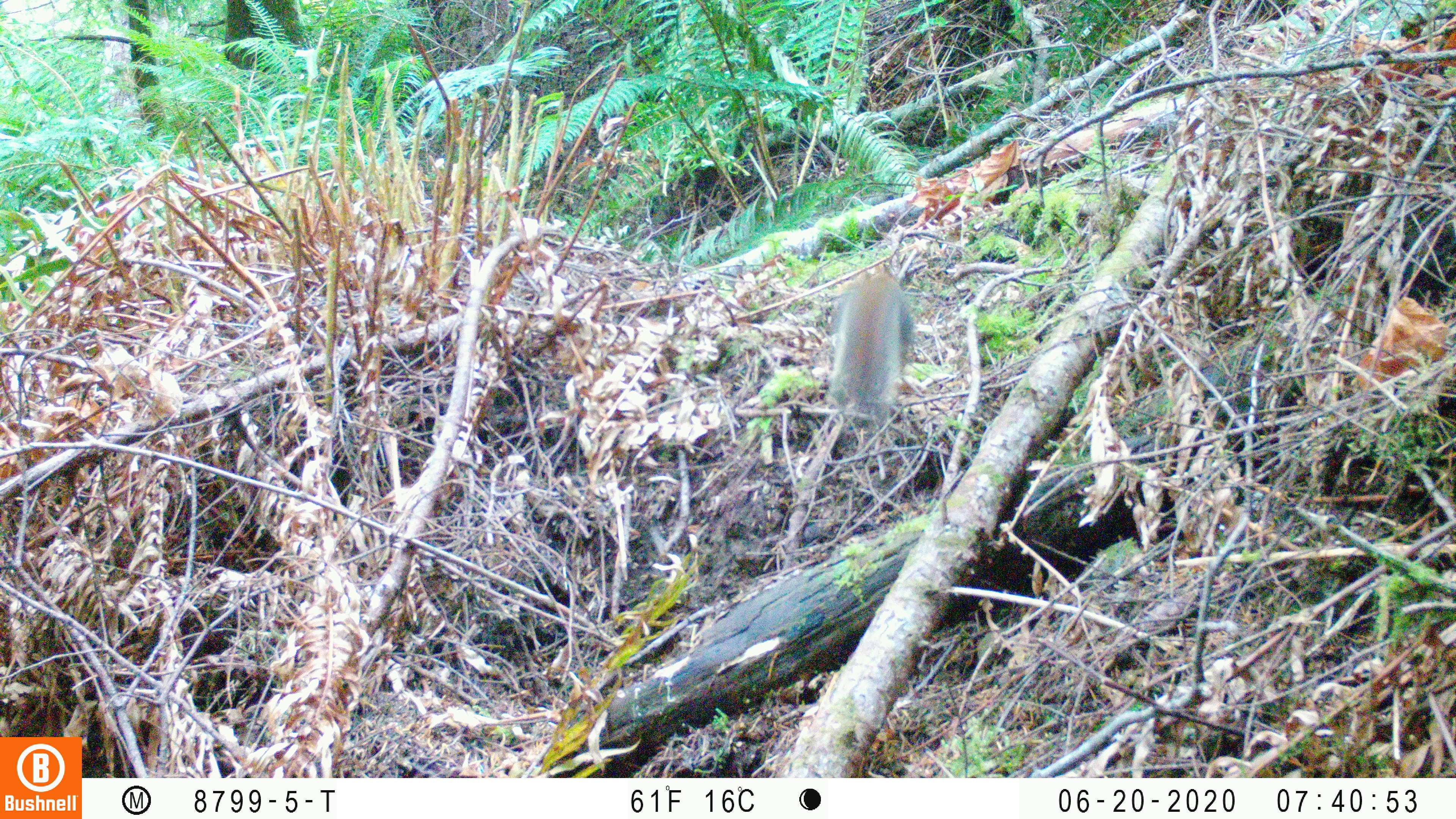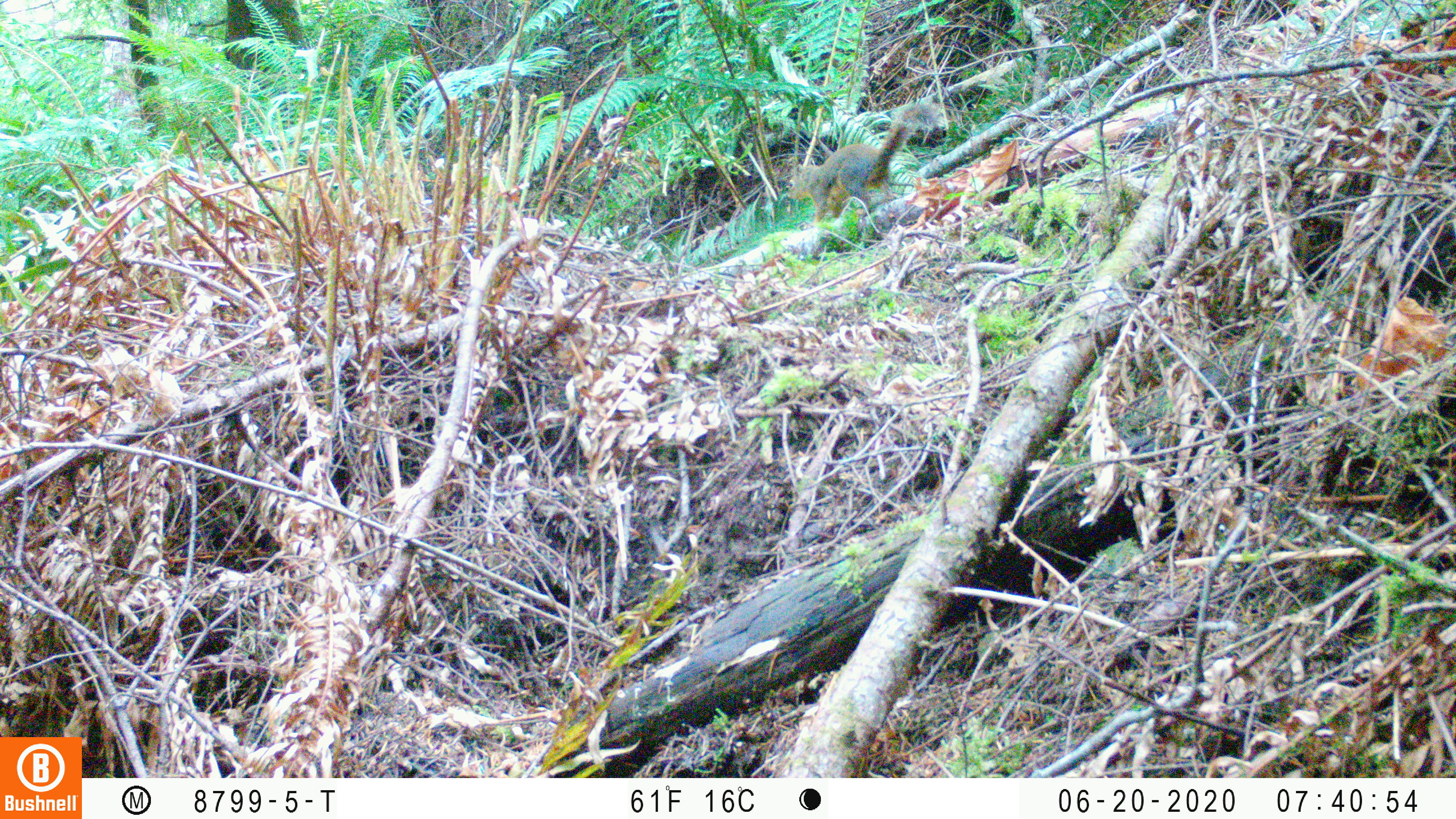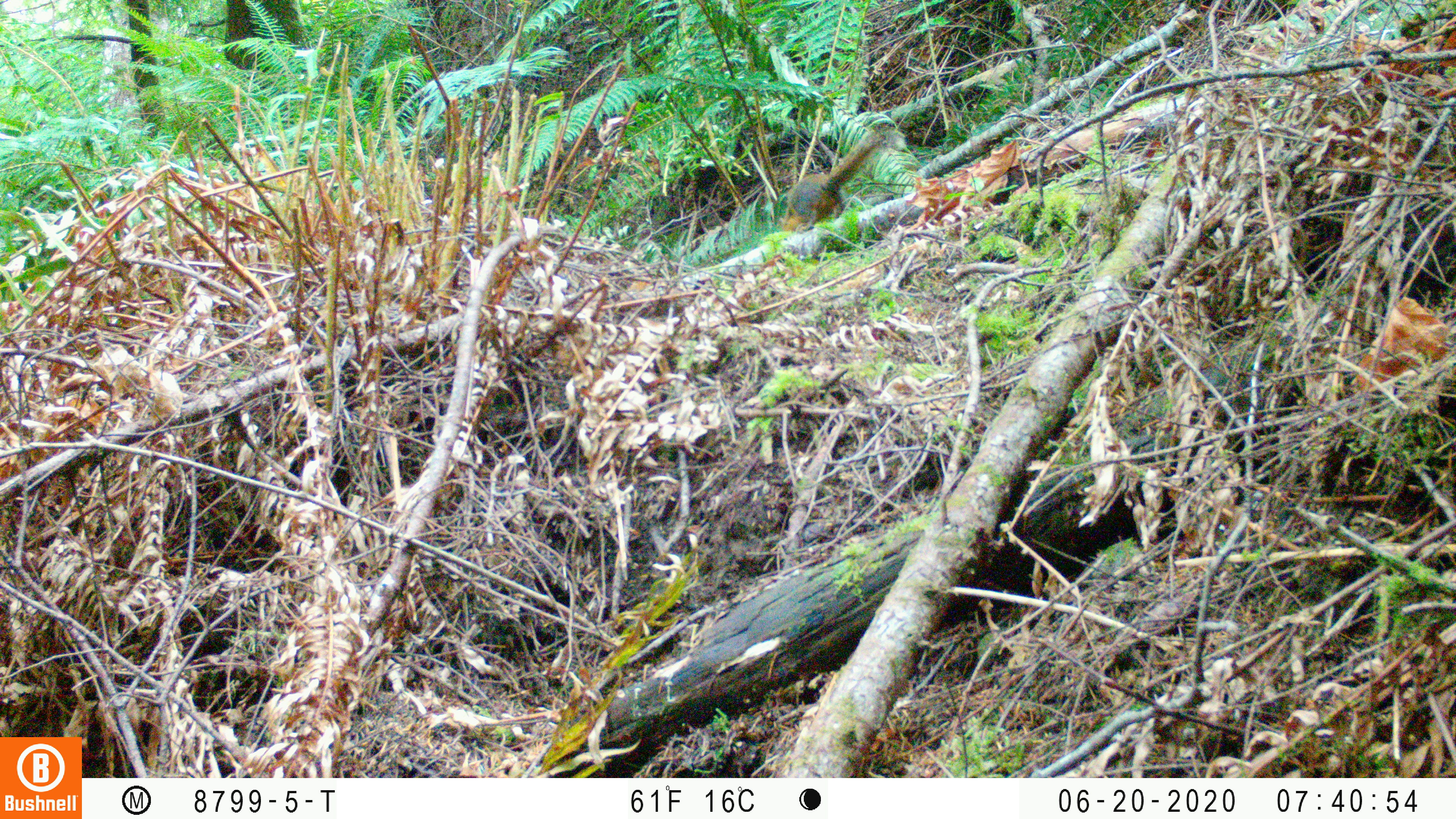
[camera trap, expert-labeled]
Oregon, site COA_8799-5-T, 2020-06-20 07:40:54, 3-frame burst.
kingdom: Animalia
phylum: Chordata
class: Mammalia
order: Rodentia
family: Sciuridae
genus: Tamiasciurus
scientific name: Tamiasciurus douglasii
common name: douglas squirrel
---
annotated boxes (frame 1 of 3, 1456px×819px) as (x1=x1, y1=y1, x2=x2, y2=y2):
douglas squirrel: (x1=817, y1=269, x2=911, y2=418)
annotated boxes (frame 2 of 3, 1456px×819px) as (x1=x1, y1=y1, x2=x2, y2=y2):
douglas squirrel: (x1=779, y1=103, x2=949, y2=230)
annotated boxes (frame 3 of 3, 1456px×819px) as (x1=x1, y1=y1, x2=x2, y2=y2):
douglas squirrel: (x1=783, y1=125, x2=884, y2=229)